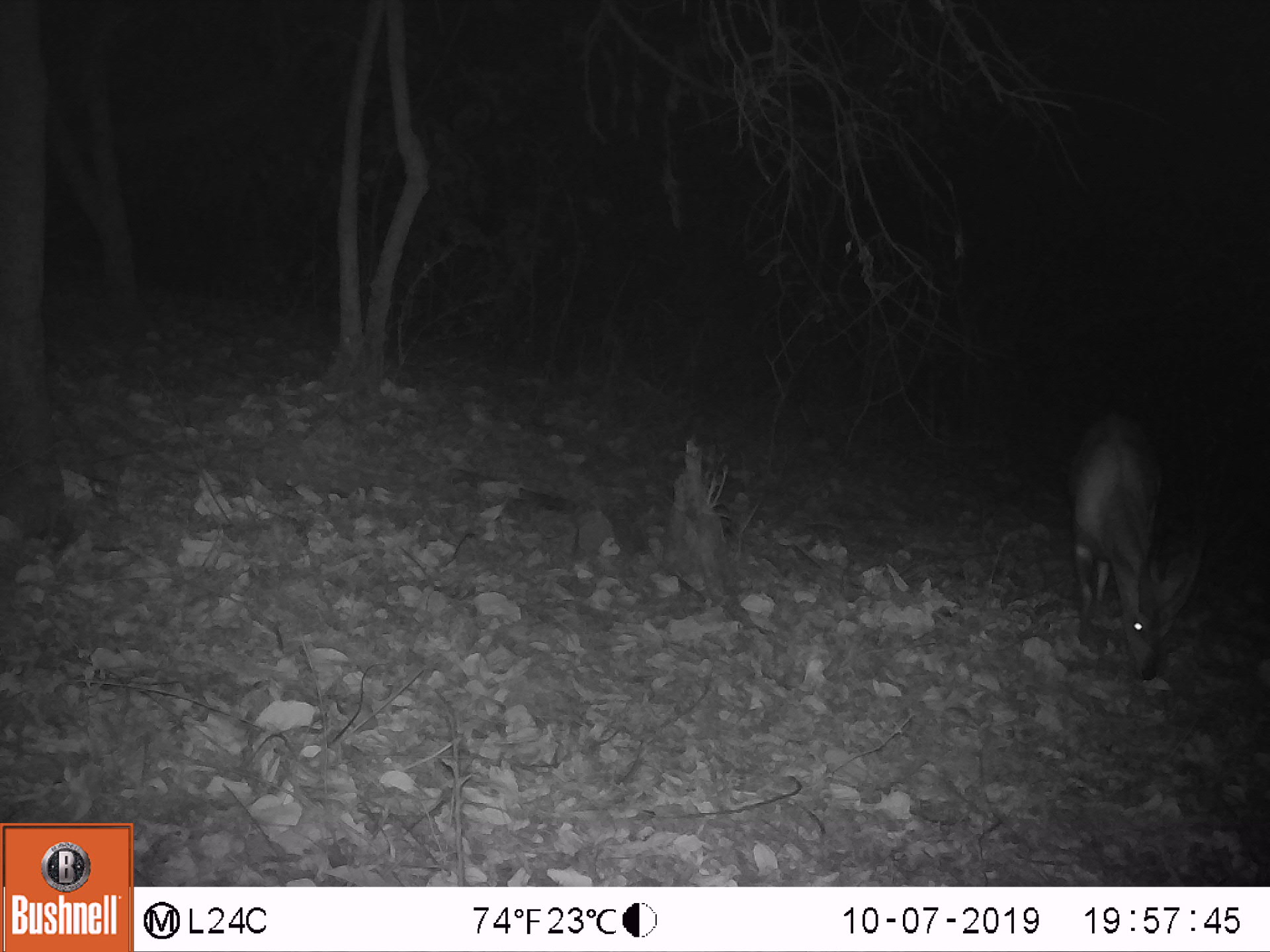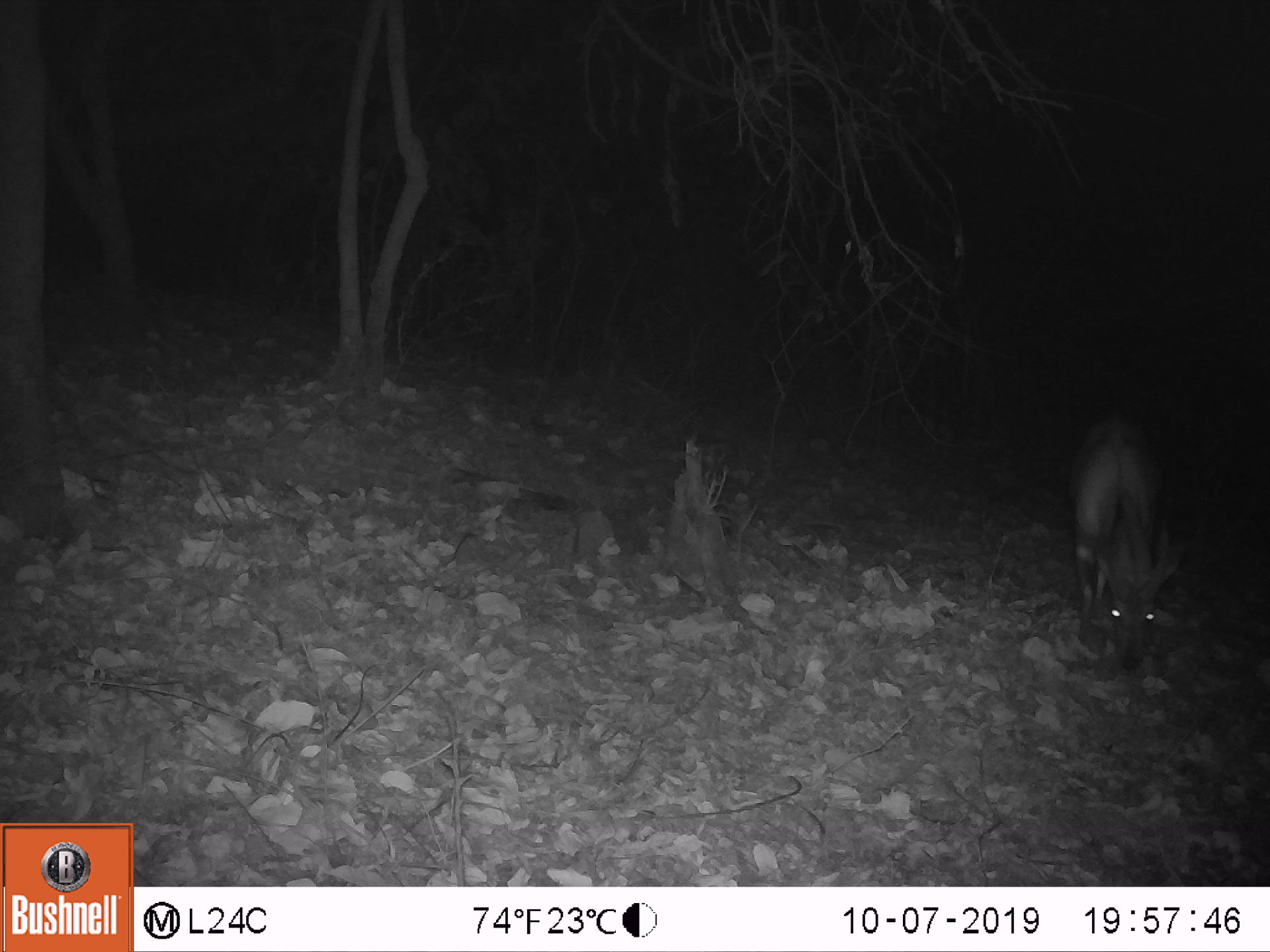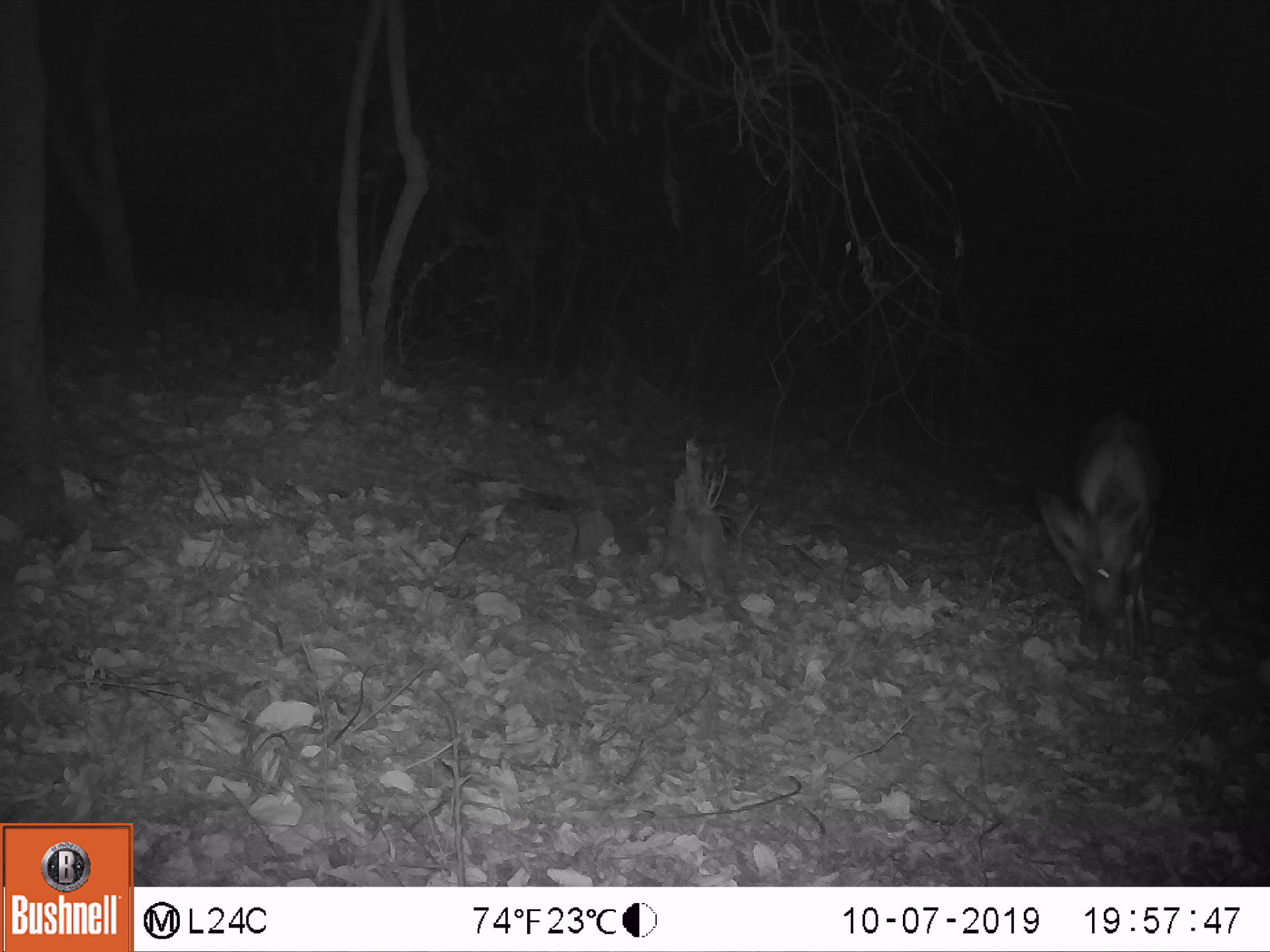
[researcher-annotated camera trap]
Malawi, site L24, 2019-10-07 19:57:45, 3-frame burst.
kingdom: Animalia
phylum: Chordata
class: Mammalia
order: Artiodactyla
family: Bovidae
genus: Tragelaphus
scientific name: Tragelaphus sylvaticus sylvaticus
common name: cape bushbuck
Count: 1.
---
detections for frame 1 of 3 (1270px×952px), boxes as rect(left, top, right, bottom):
cape bushbuck: rect(1062, 401, 1205, 687)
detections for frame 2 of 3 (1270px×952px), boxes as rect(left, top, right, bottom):
cape bushbuck: rect(1069, 398, 1192, 689)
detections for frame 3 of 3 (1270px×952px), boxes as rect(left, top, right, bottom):
cape bushbuck: rect(1031, 388, 1170, 670)